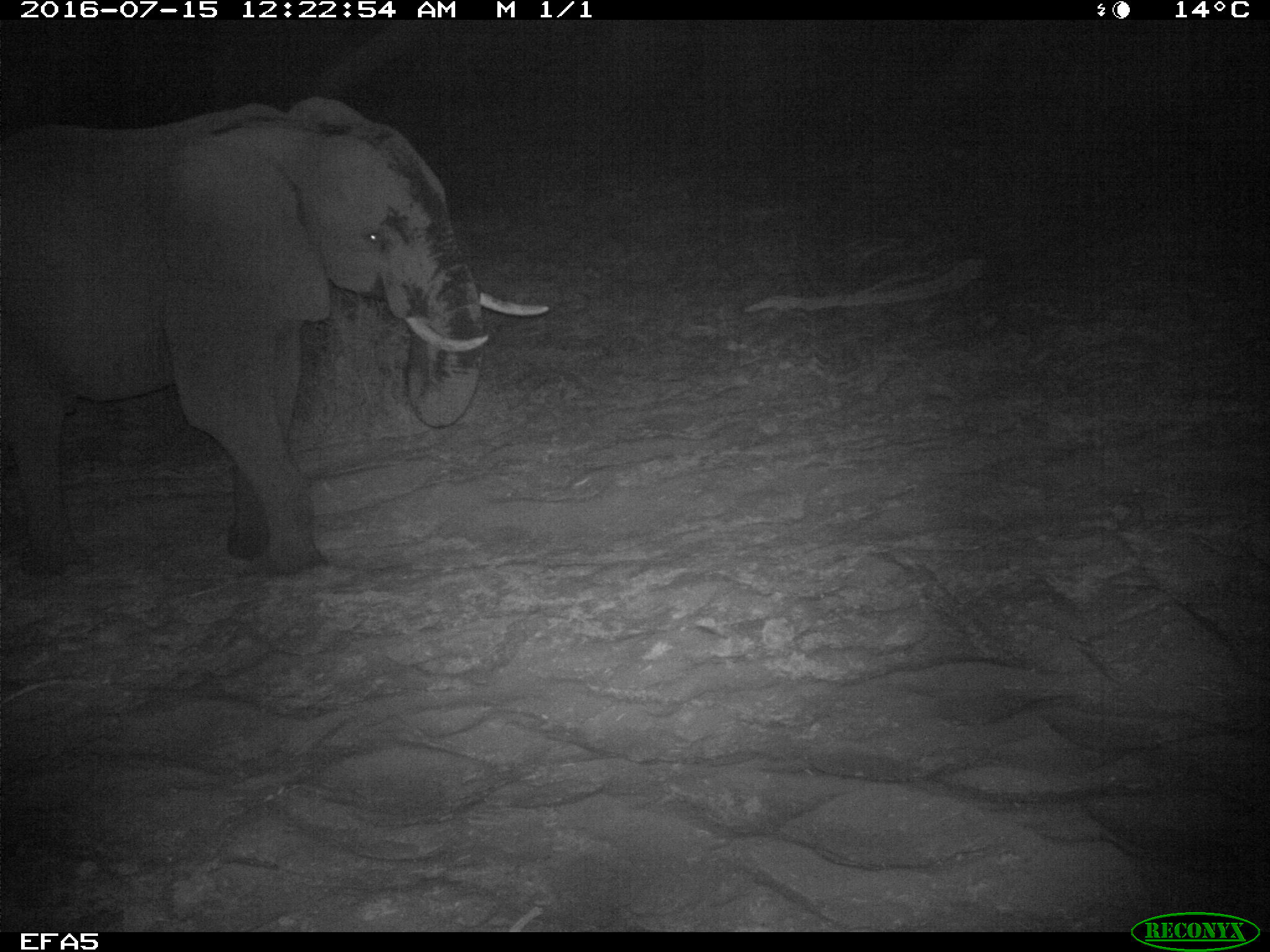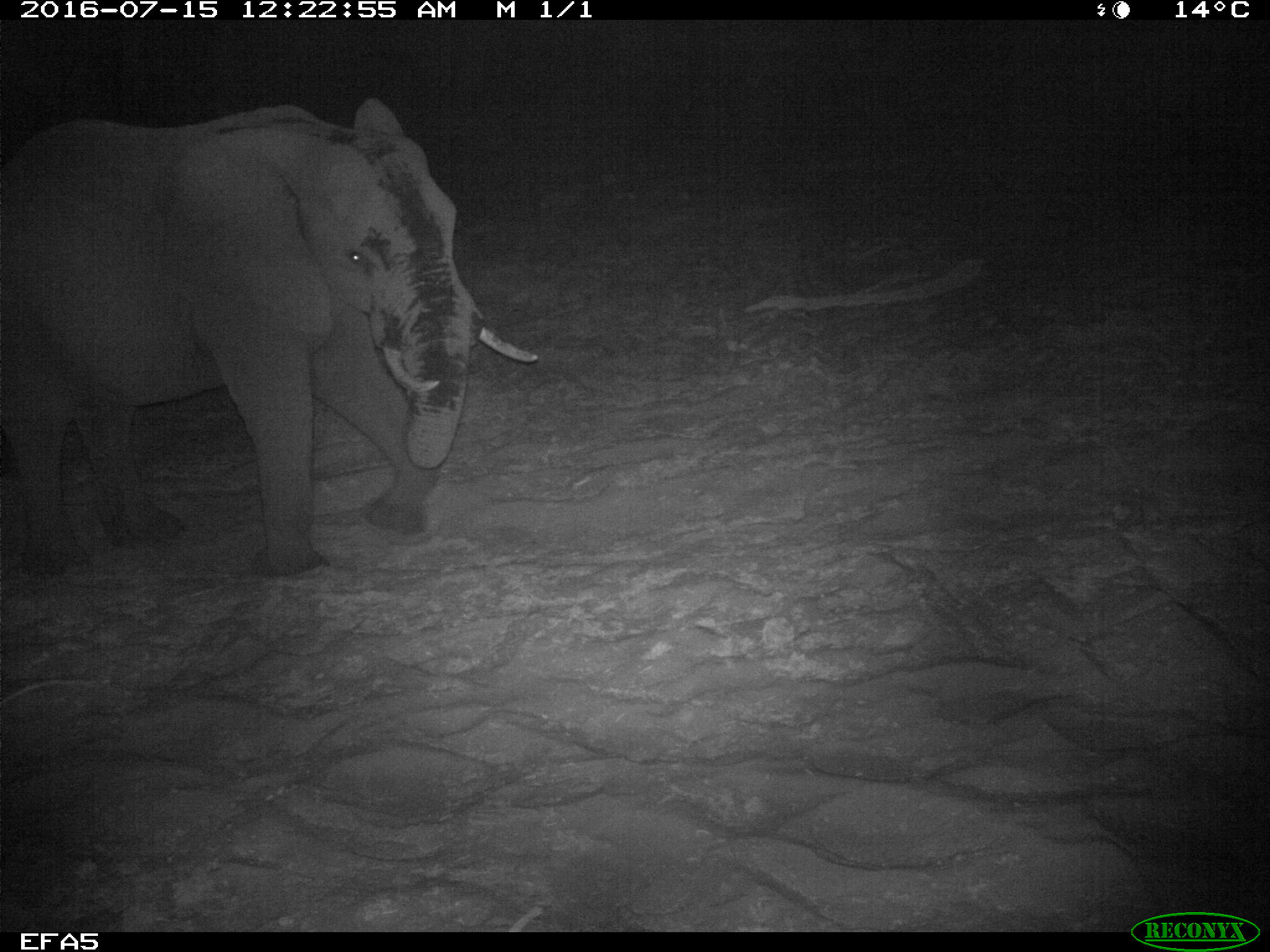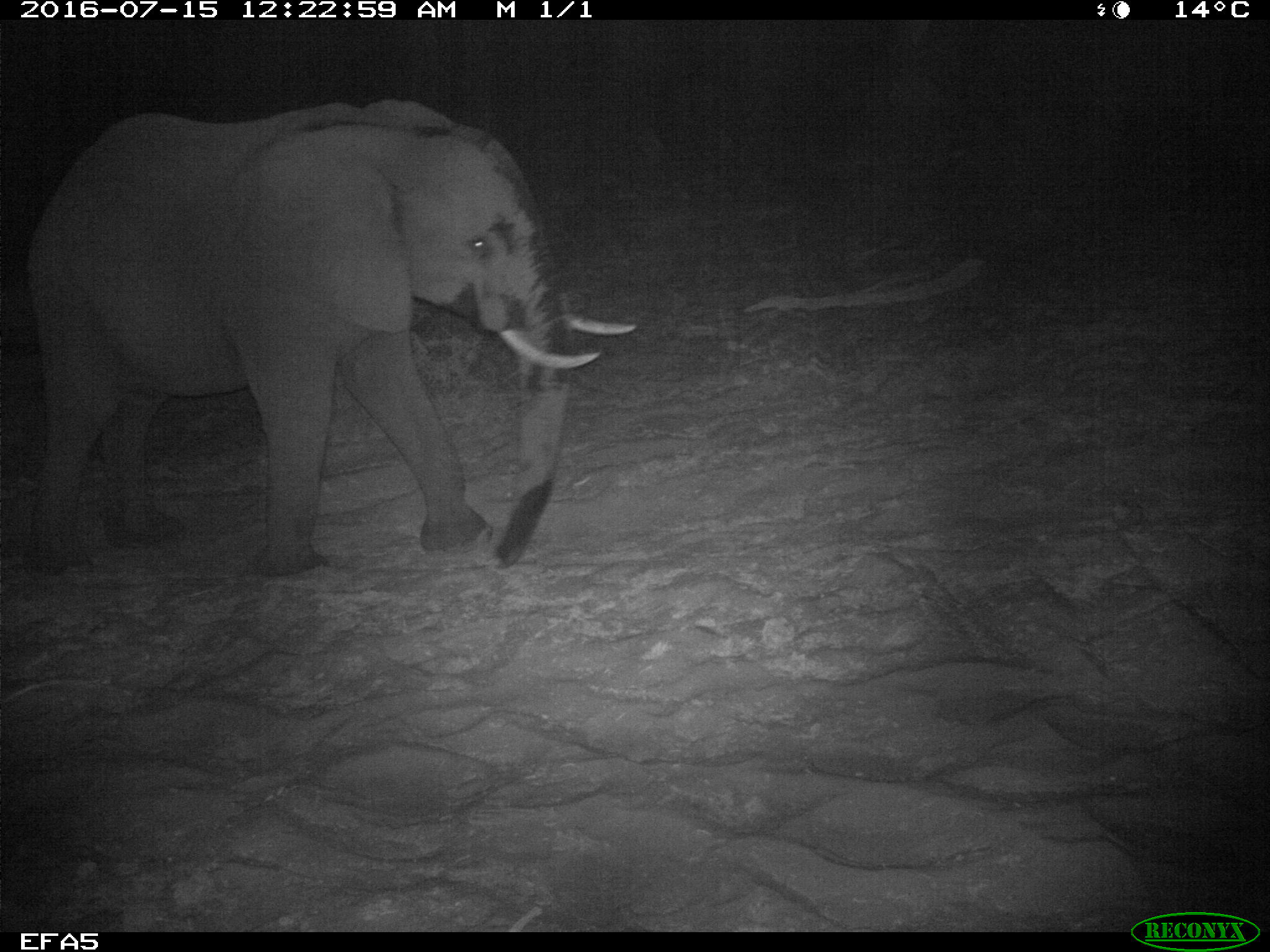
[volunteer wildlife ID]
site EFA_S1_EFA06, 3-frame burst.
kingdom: Animalia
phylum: Chordata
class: Mammalia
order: Proboscidea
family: Elephantidae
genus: Loxodonta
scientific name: Loxodonta africana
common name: african bush elephant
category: elephant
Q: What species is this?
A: Elephant (african bush elephant) (Loxodonta africana).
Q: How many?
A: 1.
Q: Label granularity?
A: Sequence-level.